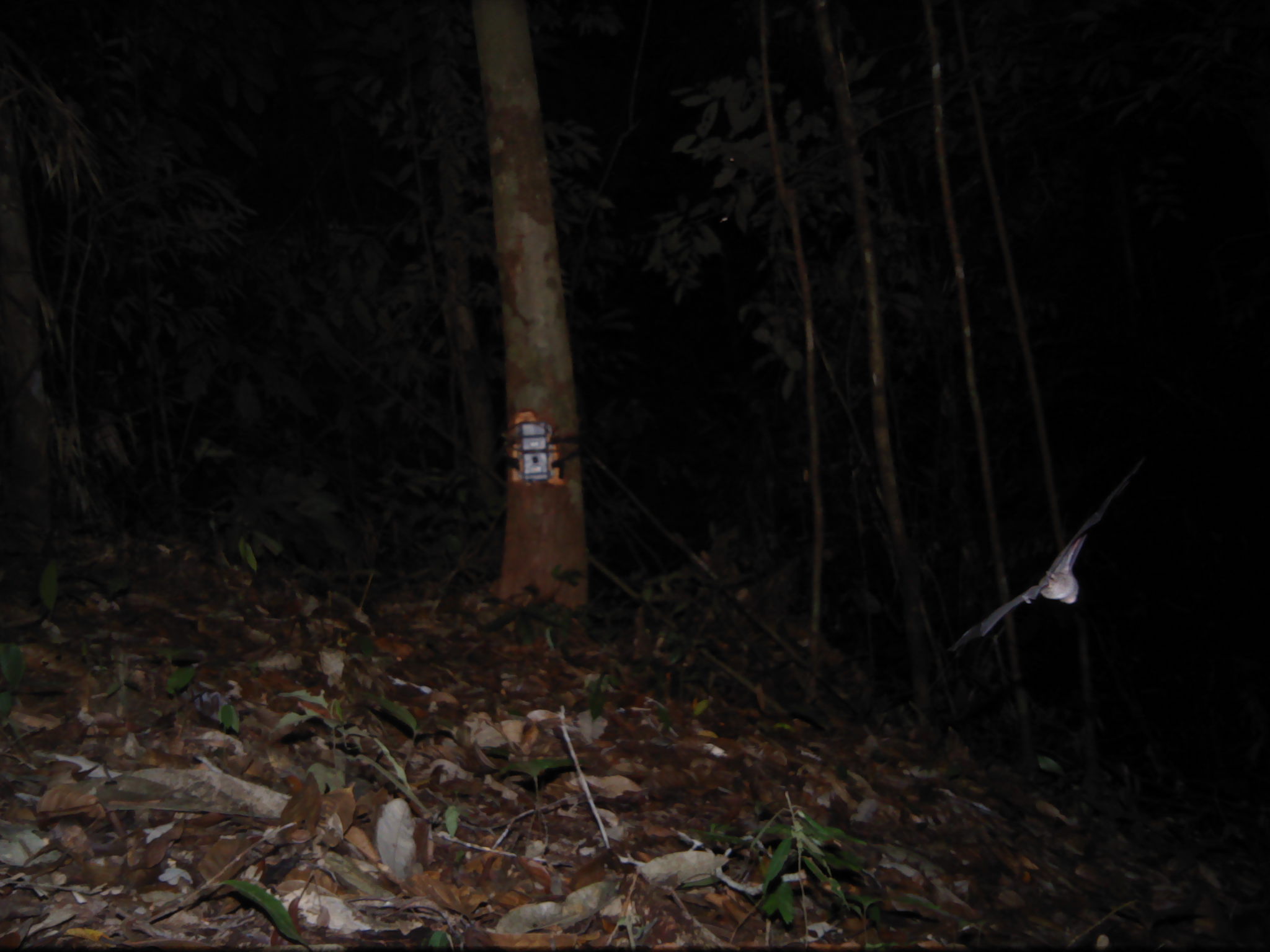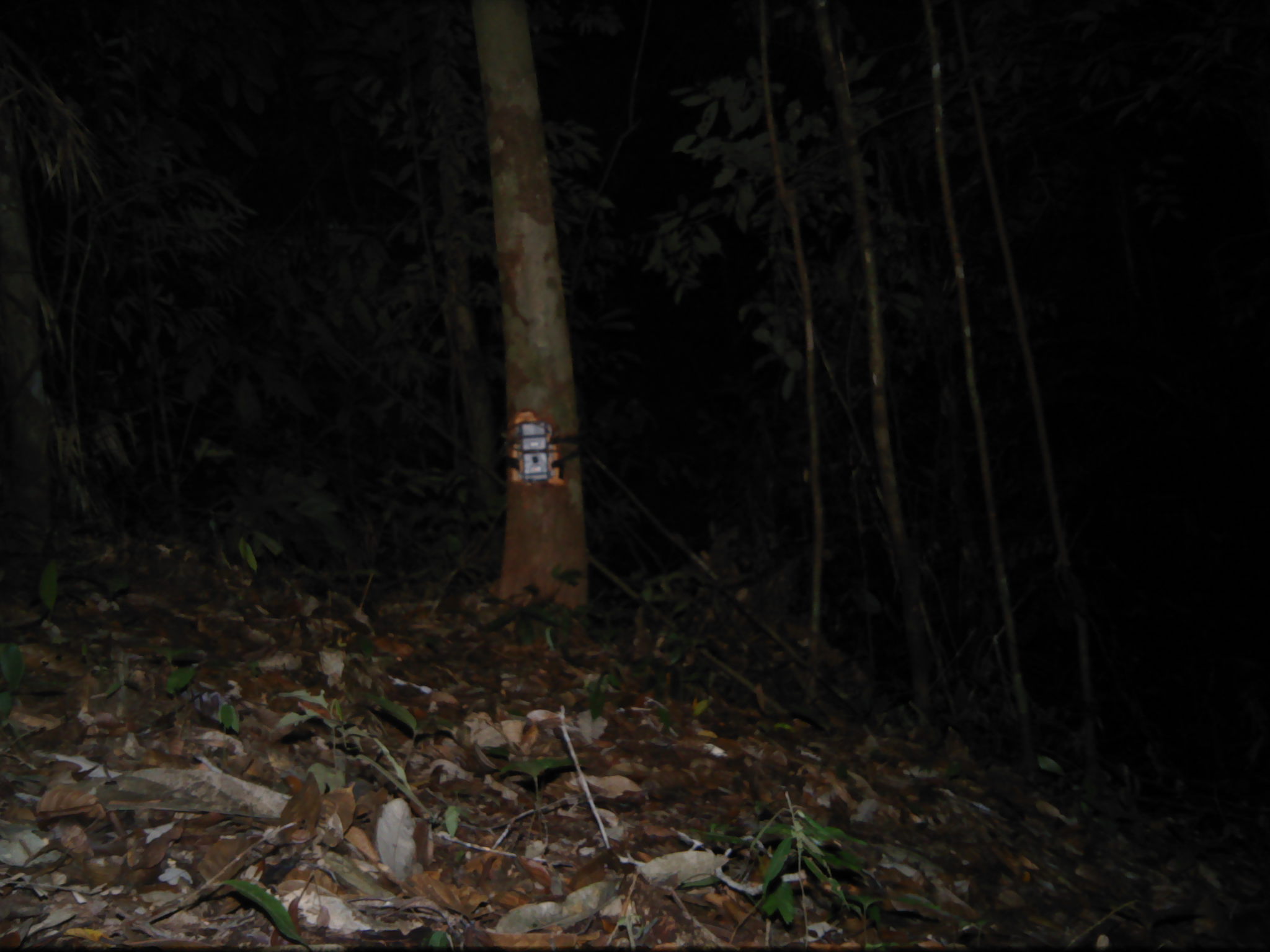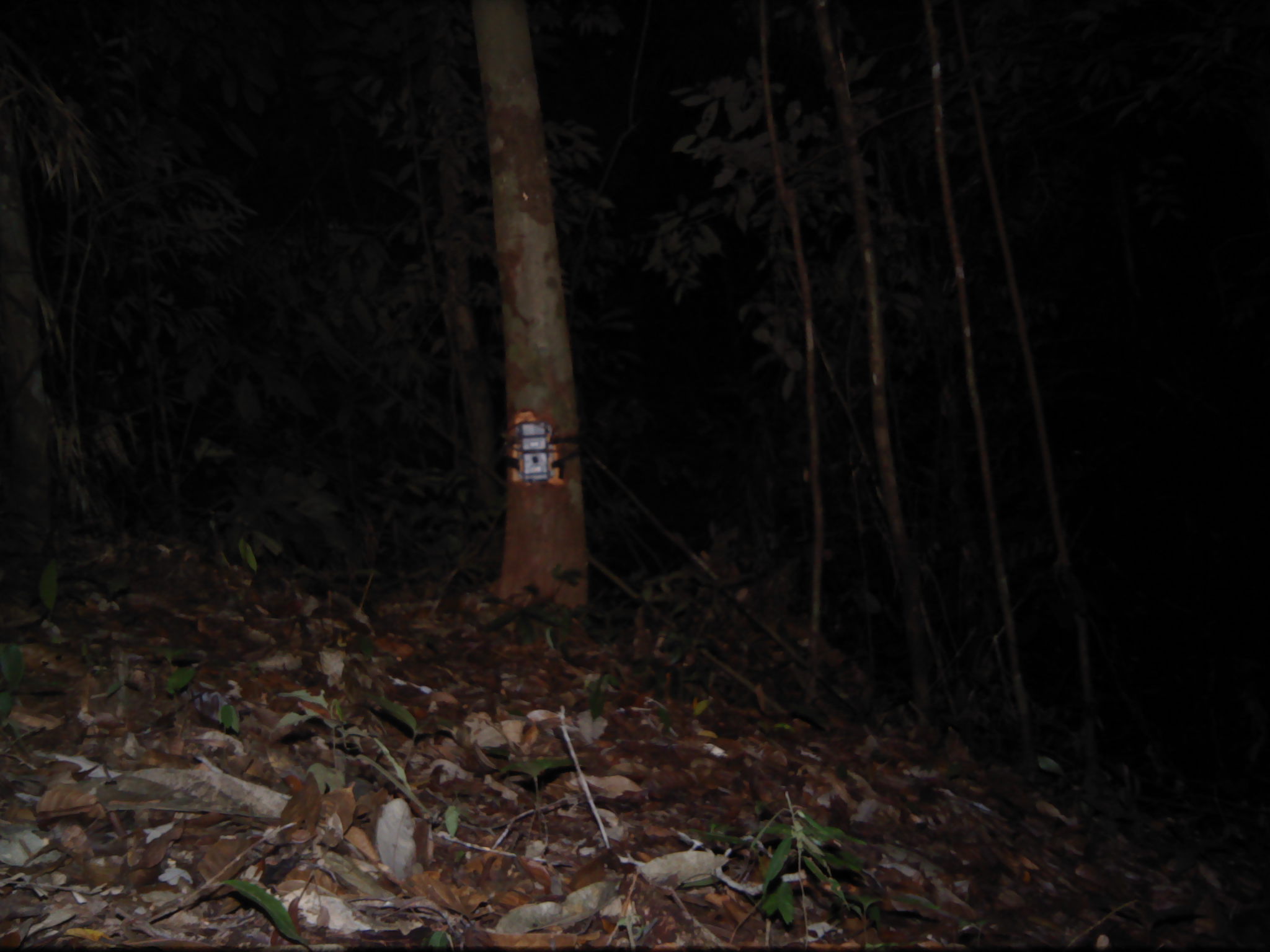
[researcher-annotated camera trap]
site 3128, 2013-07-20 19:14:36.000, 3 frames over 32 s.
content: unidentified animal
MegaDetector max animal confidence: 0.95